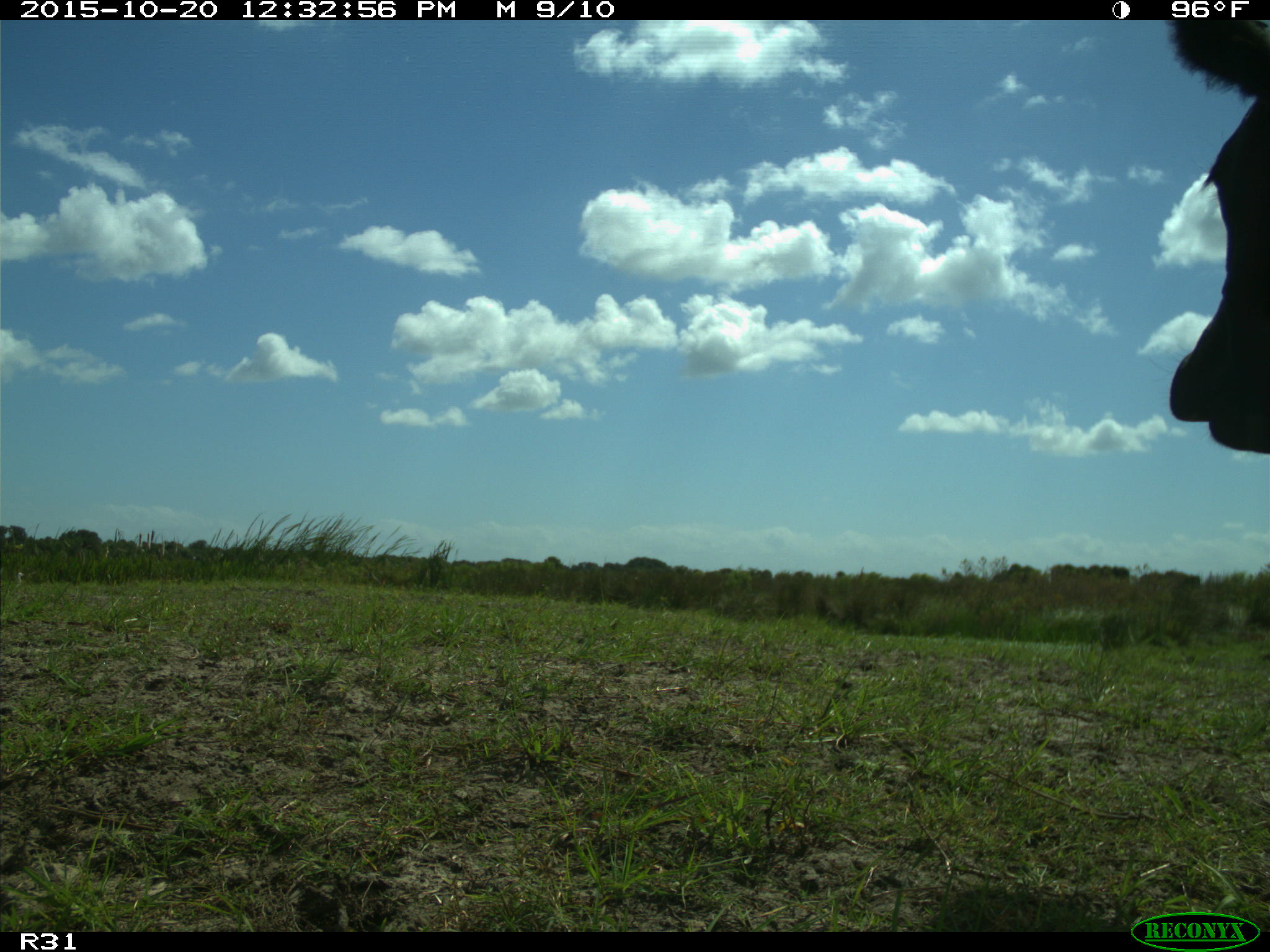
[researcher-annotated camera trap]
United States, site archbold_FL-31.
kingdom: Animalia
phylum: Chordata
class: Mammalia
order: Artiodactyla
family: Bovidae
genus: Bos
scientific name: Bos taurus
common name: domestic cow